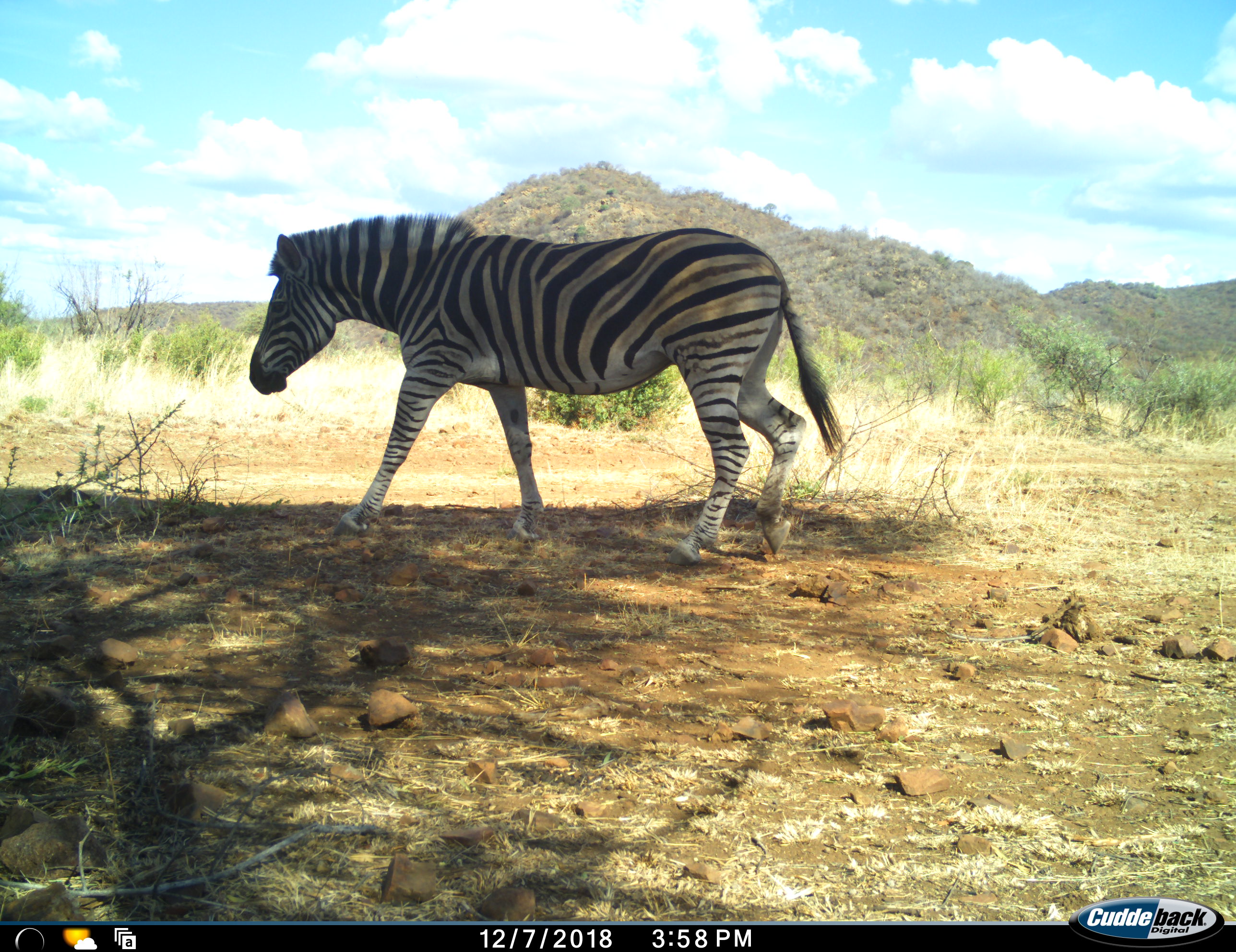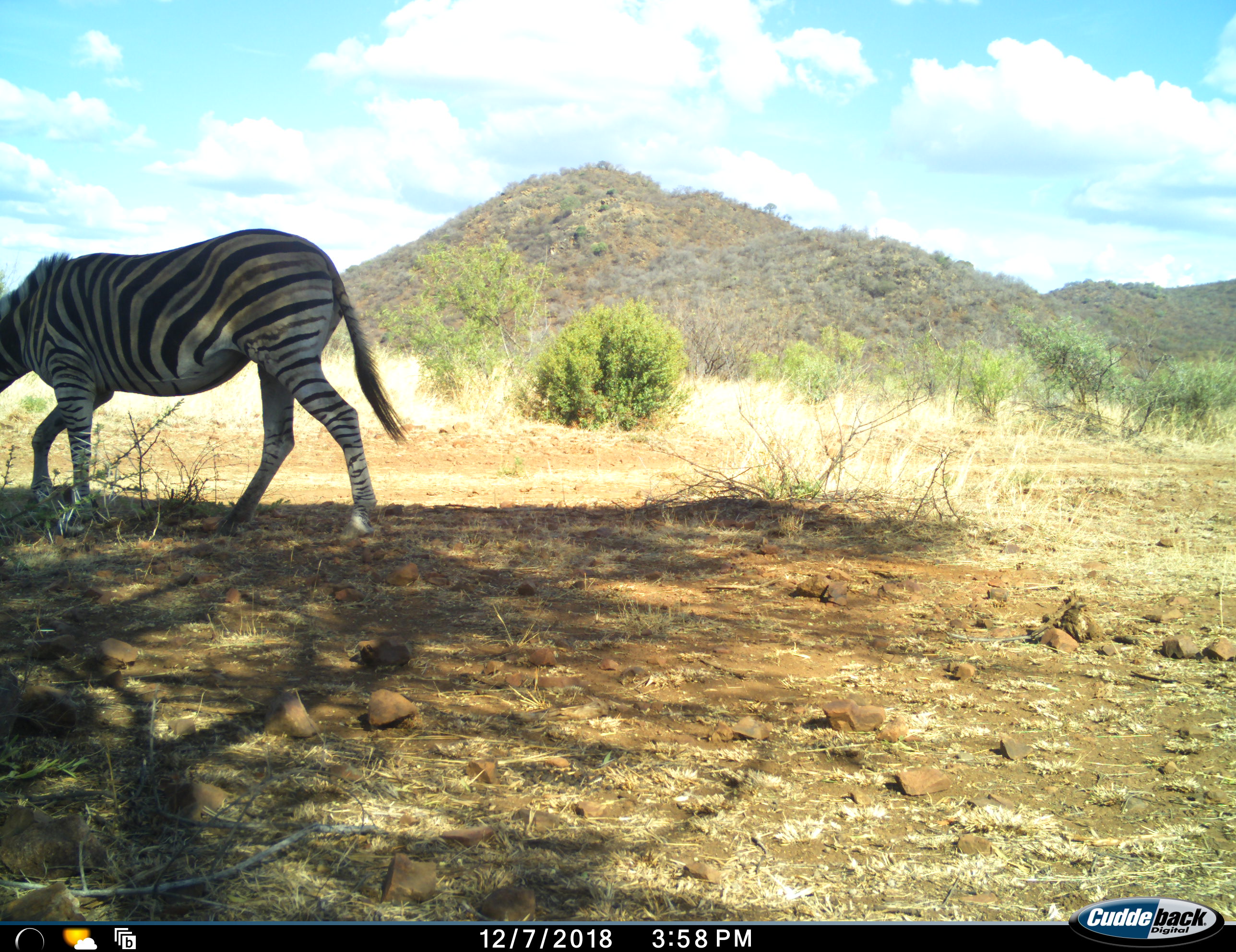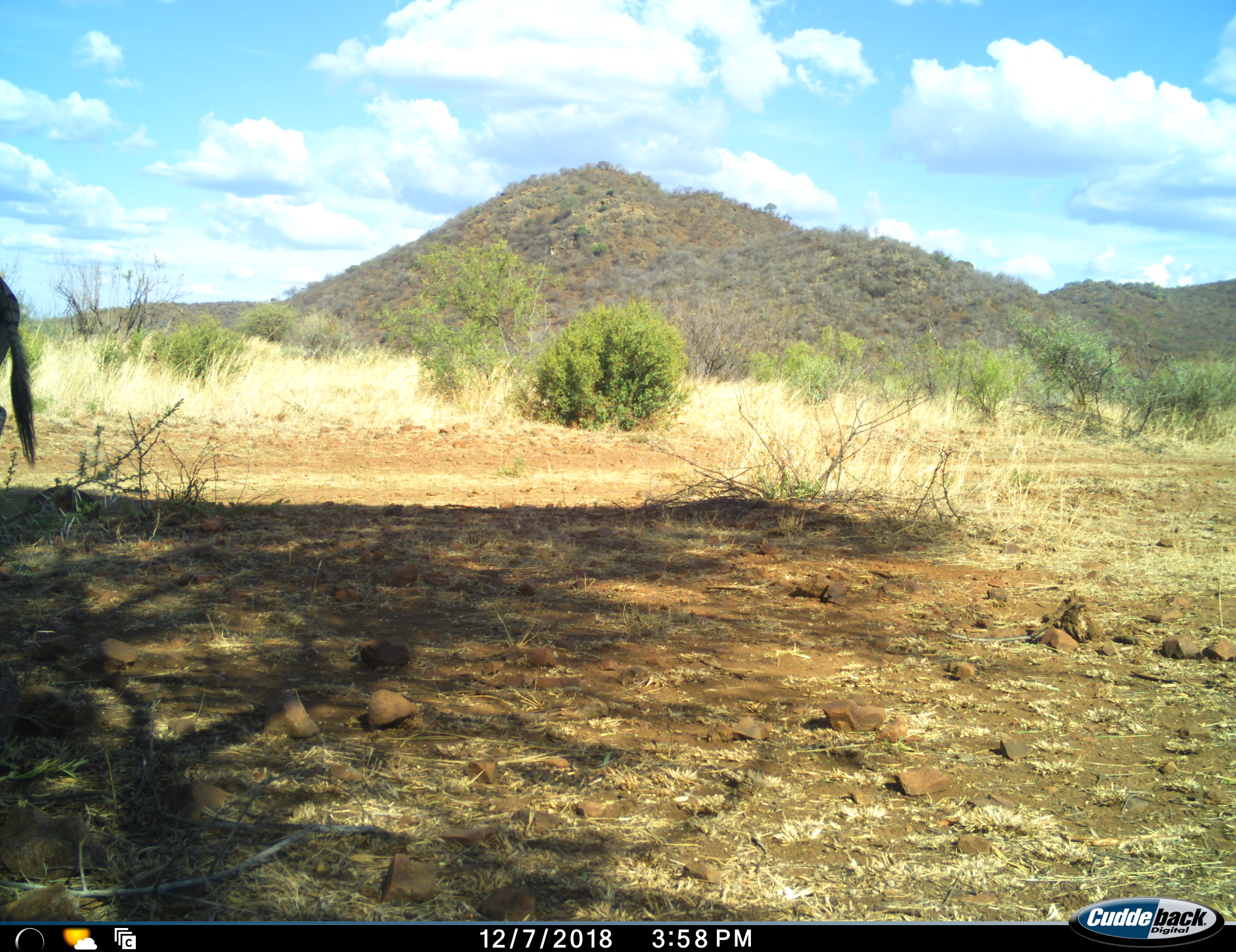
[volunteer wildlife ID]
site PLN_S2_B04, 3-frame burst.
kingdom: Animalia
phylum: Chordata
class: Mammalia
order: Perissodactyla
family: Equidae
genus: Equus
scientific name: Equus quagga burchellii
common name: burchell's zebra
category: zebraburchells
Zebraburchells (burchell's zebra) (Equus quagga burchellii), count 1. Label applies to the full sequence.